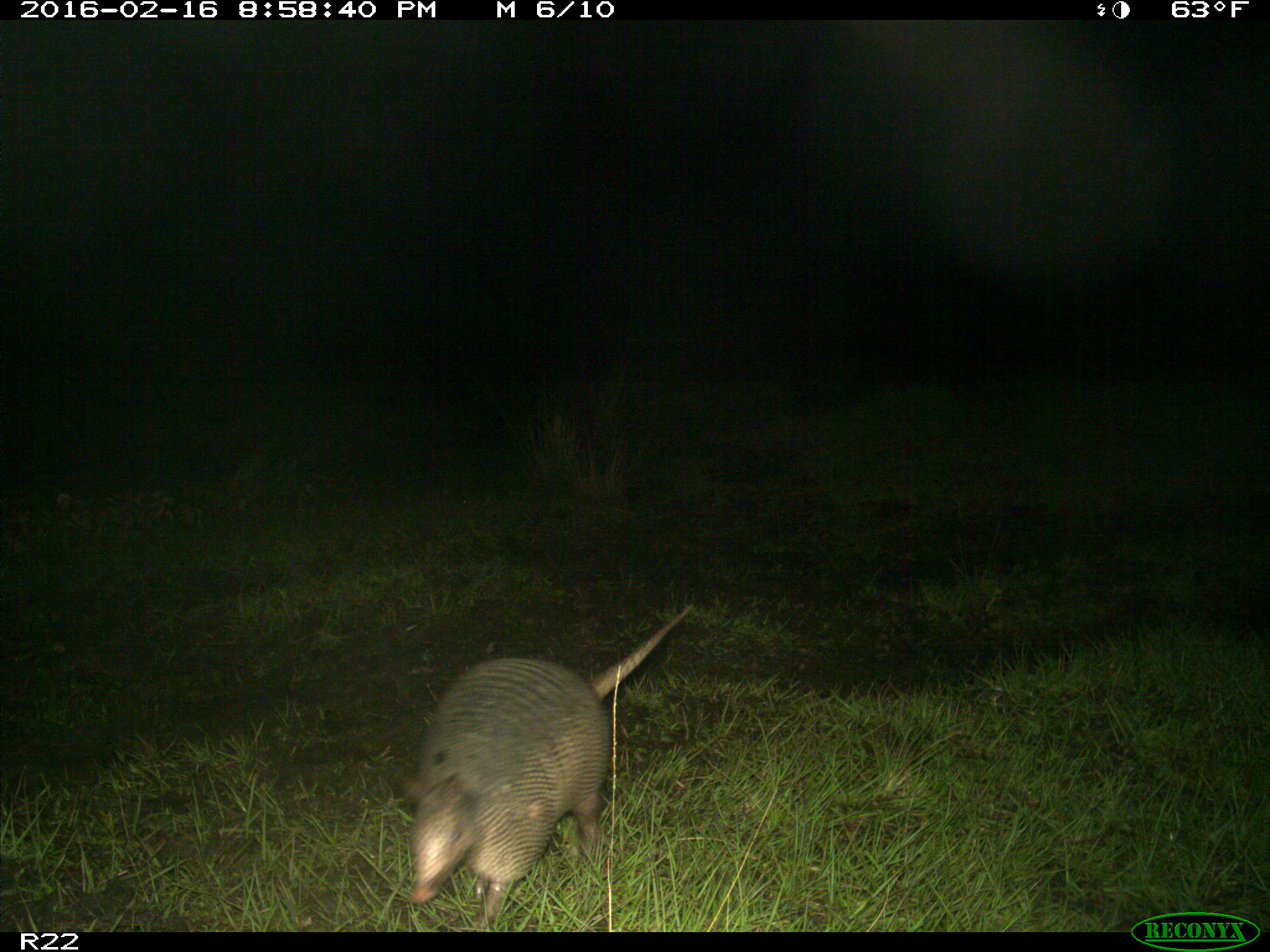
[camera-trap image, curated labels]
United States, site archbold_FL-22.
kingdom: Animalia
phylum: Chordata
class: Mammalia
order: Cingulata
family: Dasypodidae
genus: Dasypus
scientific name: Dasypus novemcinctus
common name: nine-banded armadillo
Dasypus novemcinctus (nine-banded armadillo).